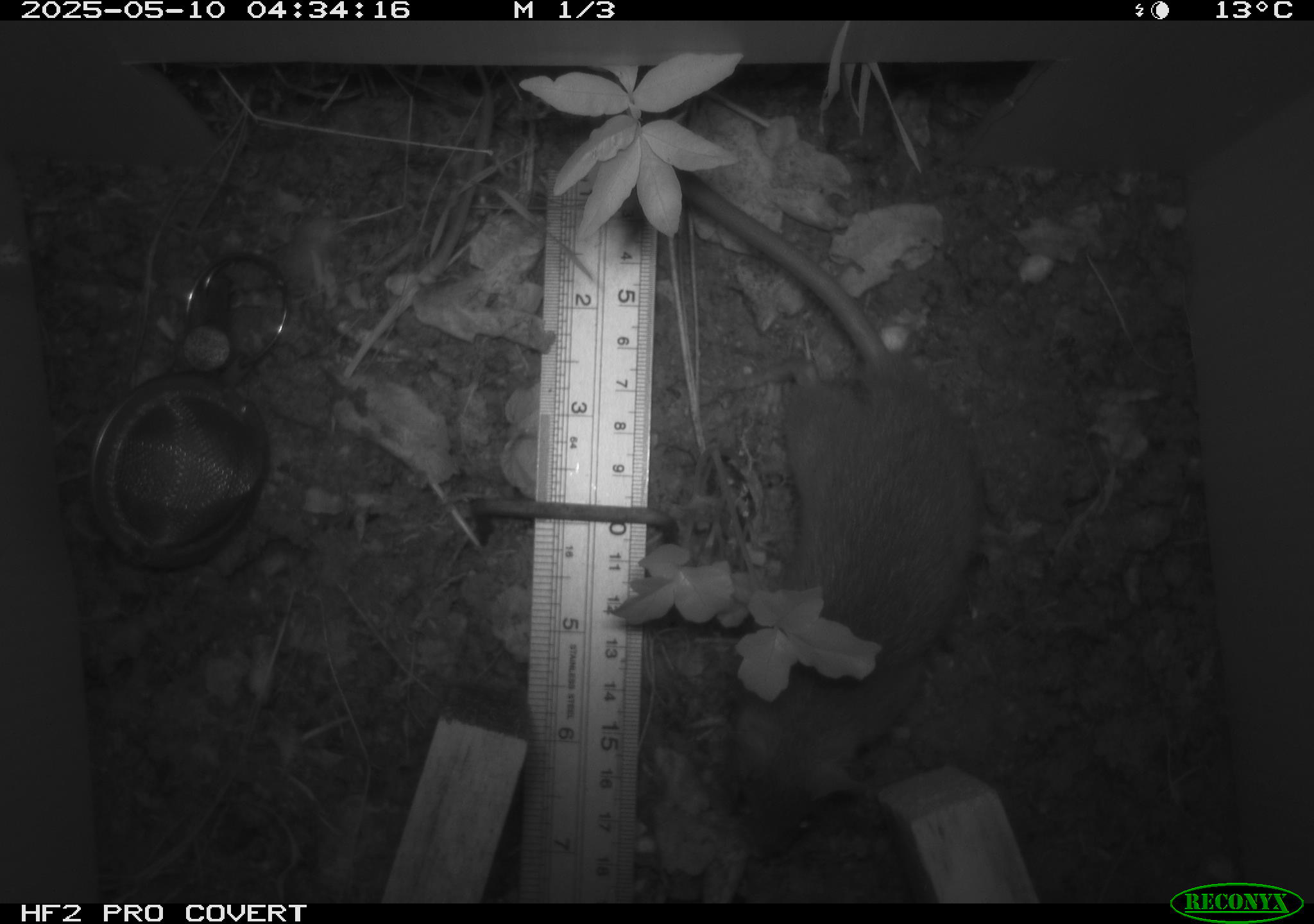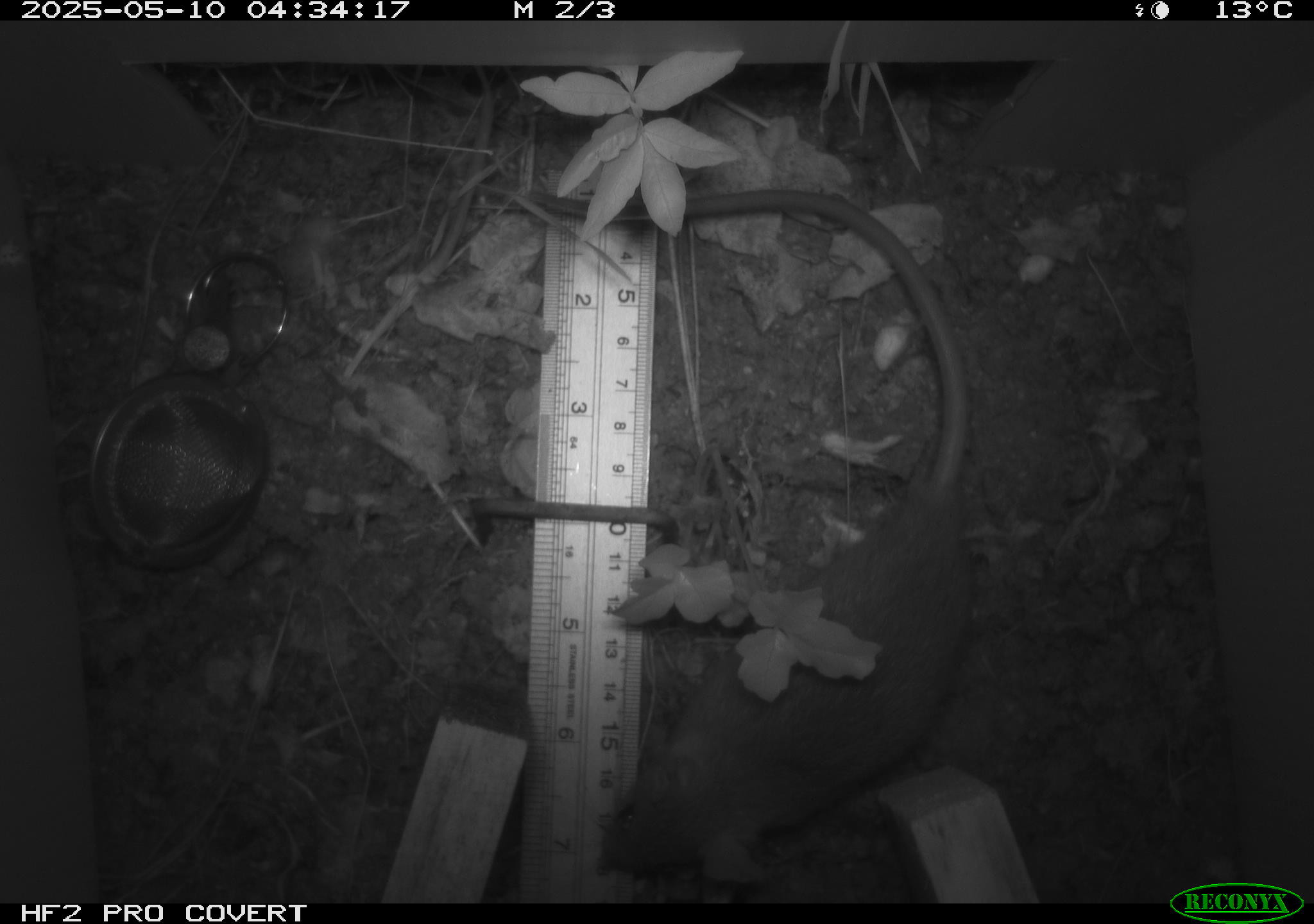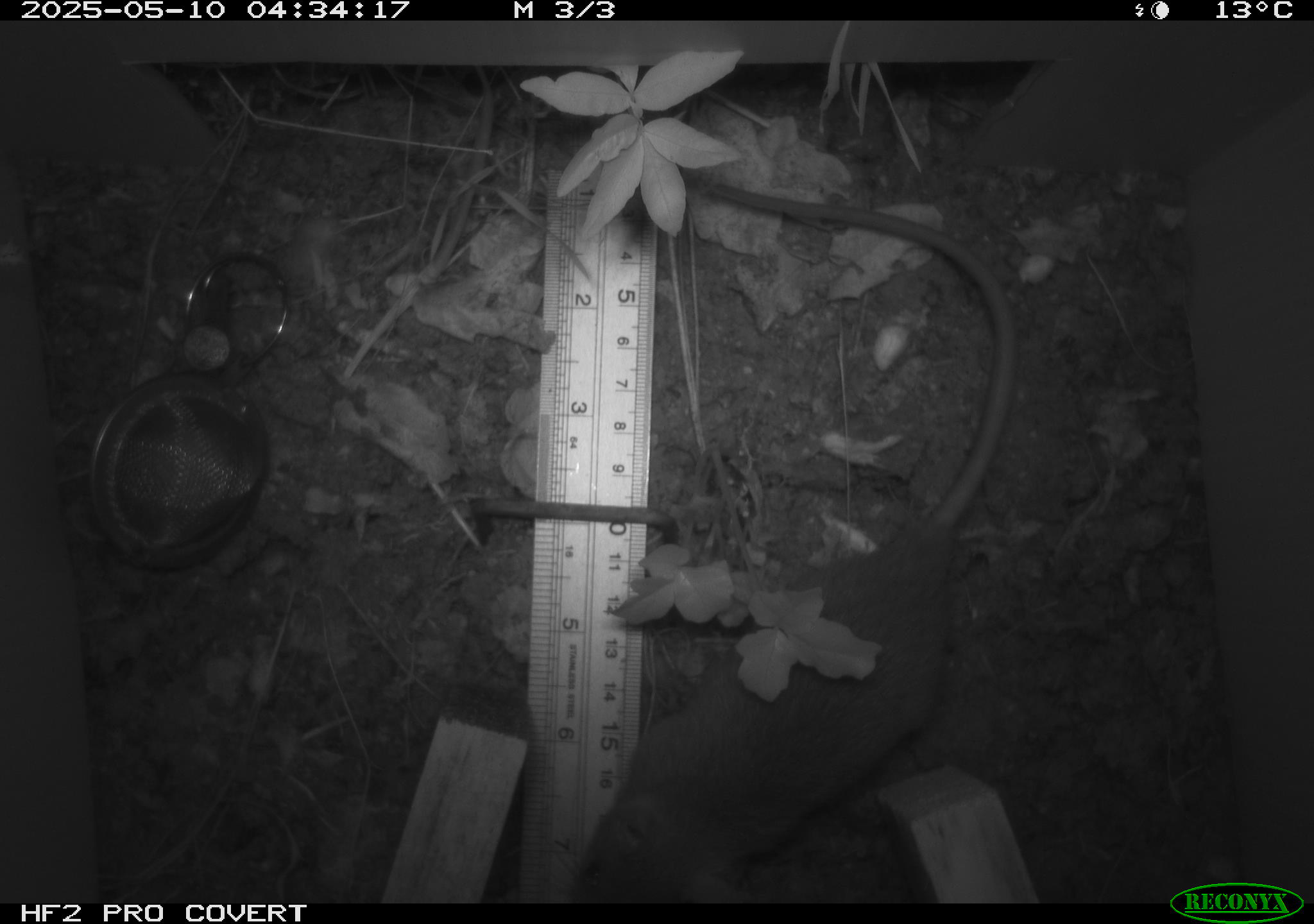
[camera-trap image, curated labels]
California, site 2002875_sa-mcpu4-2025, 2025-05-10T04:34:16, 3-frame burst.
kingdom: Animalia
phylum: Chordata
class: Mammalia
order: Rodentia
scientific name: Rodentia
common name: rodent